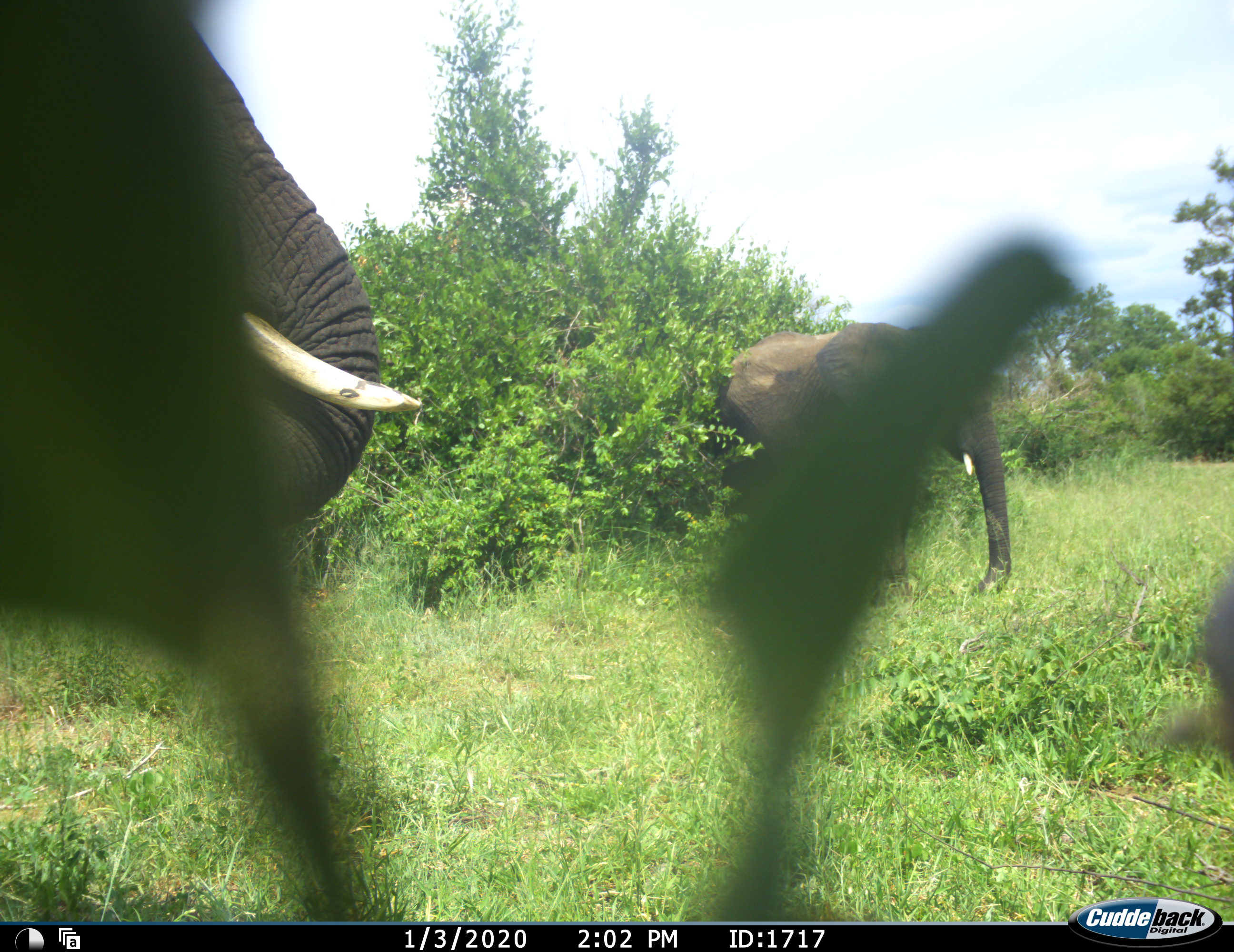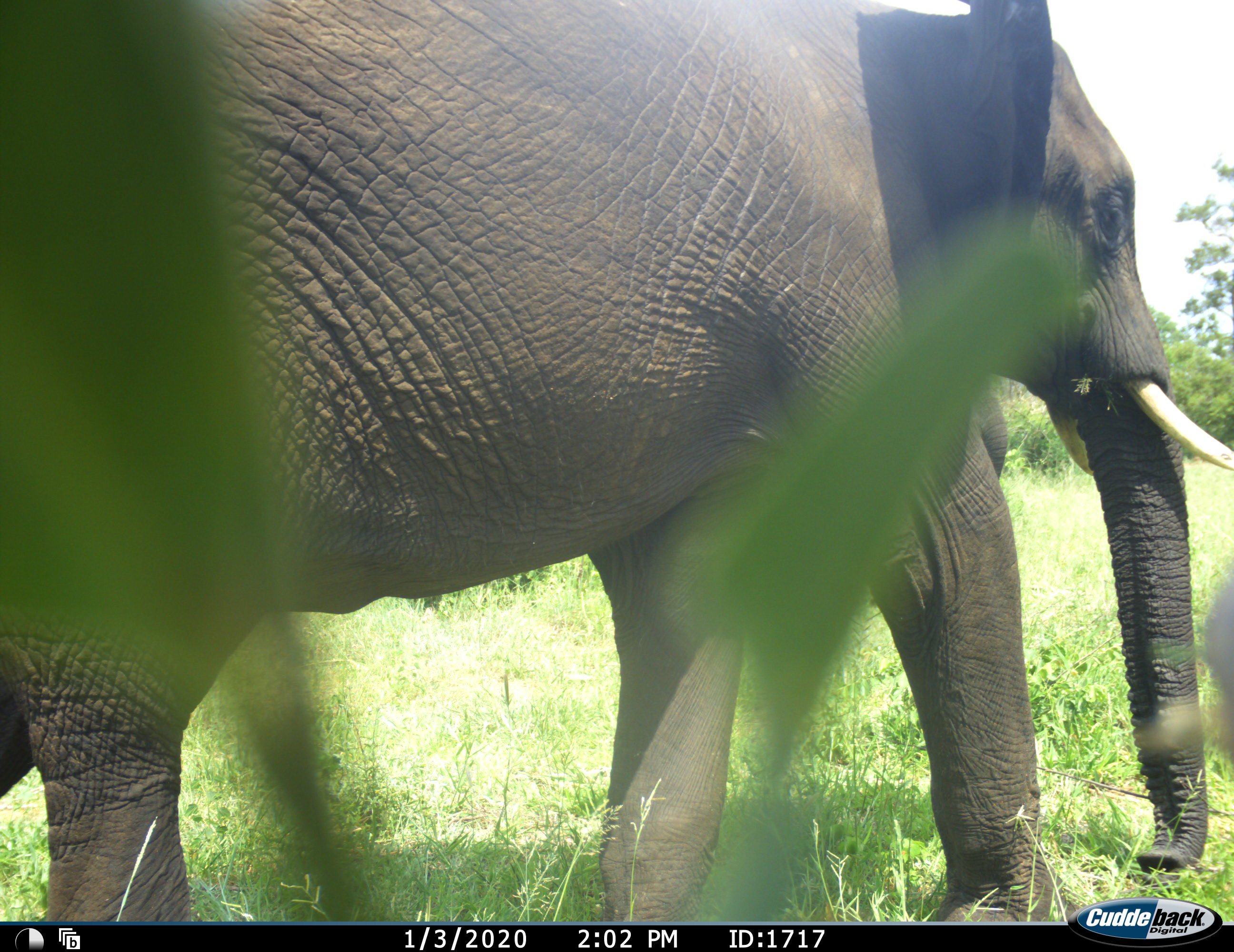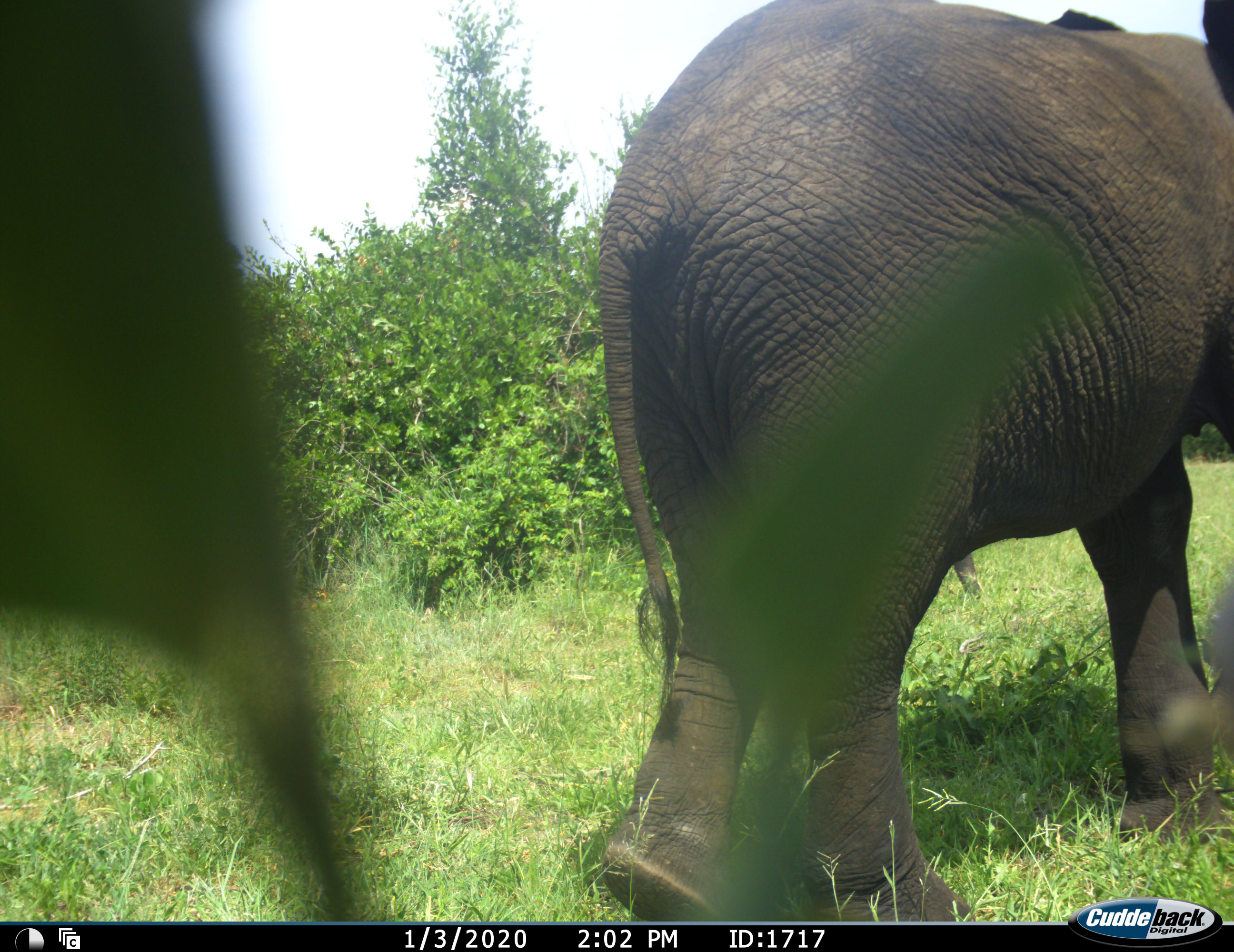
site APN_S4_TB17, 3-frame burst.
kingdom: Animalia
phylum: Chordata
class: Mammalia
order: Proboscidea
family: Elephantidae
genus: Loxodonta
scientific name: Loxodonta africana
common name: african bush elephant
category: elephant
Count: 2.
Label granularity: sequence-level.